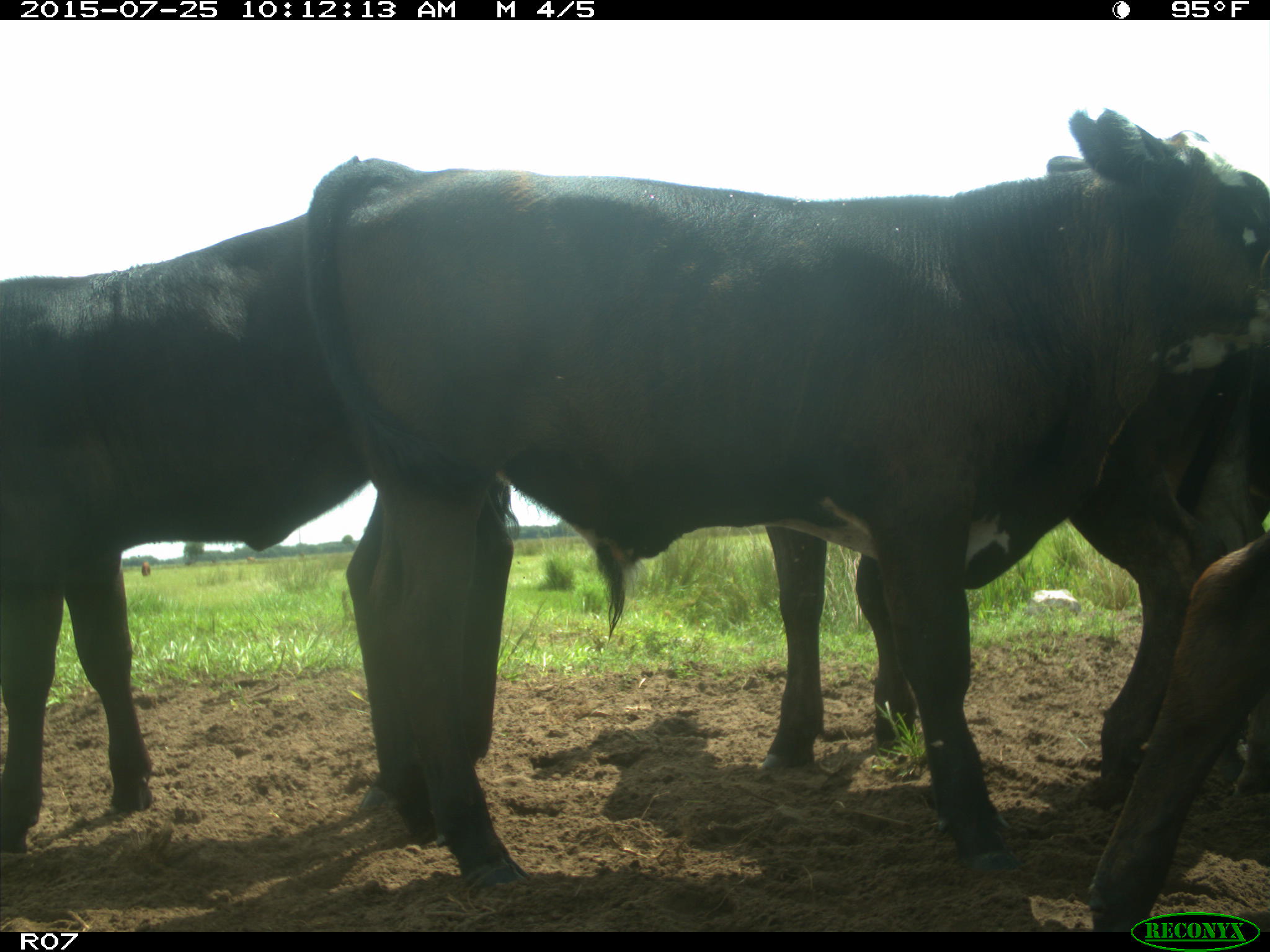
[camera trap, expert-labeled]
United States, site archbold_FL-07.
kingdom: Animalia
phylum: Chordata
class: Mammalia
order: Artiodactyla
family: Bovidae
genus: Bos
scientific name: Bos taurus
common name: domestic cow